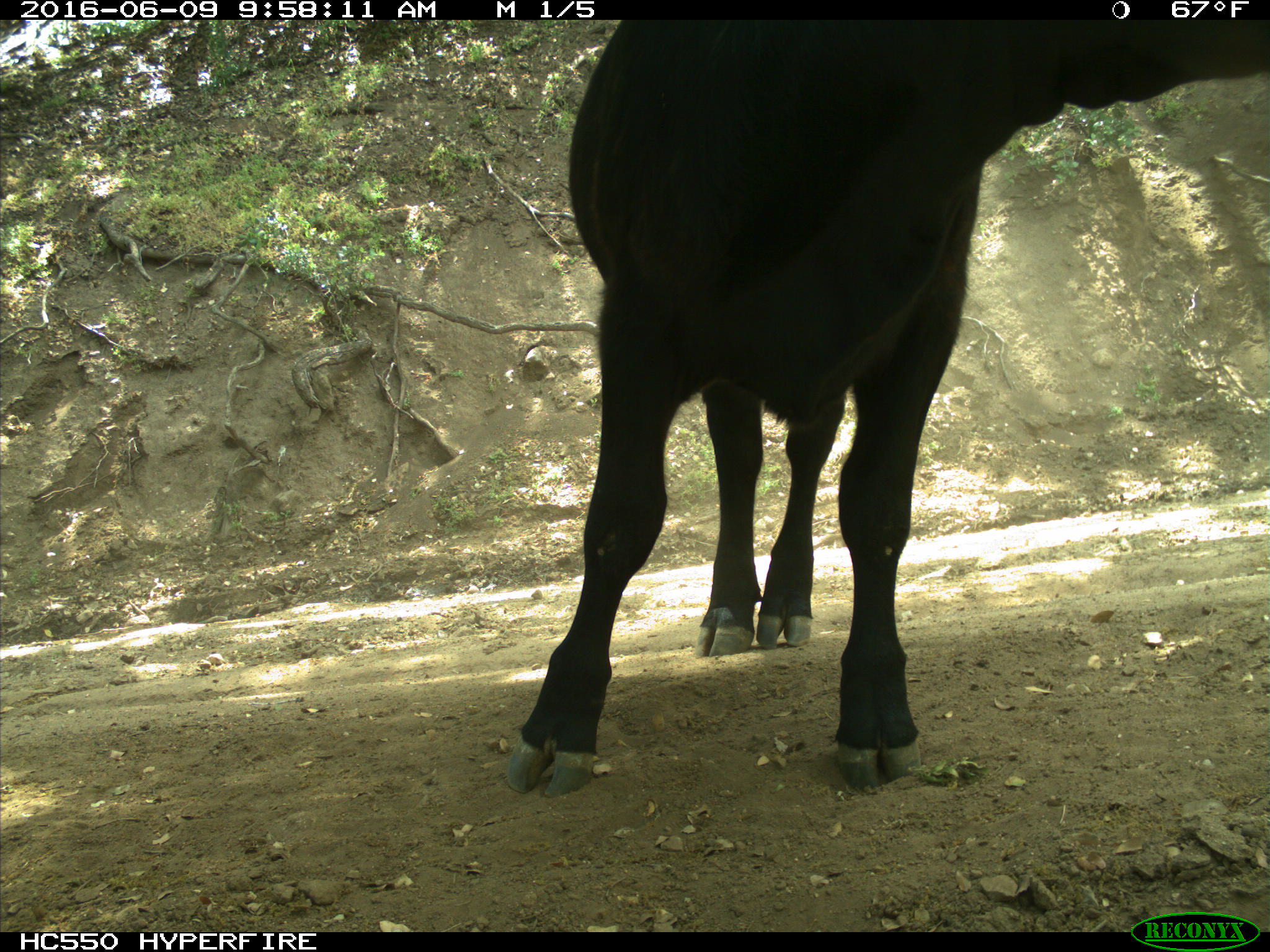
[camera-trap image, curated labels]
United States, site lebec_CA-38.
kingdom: Animalia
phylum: Chordata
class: Mammalia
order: Artiodactyla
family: Bovidae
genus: Bos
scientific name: Bos taurus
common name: domestic cow